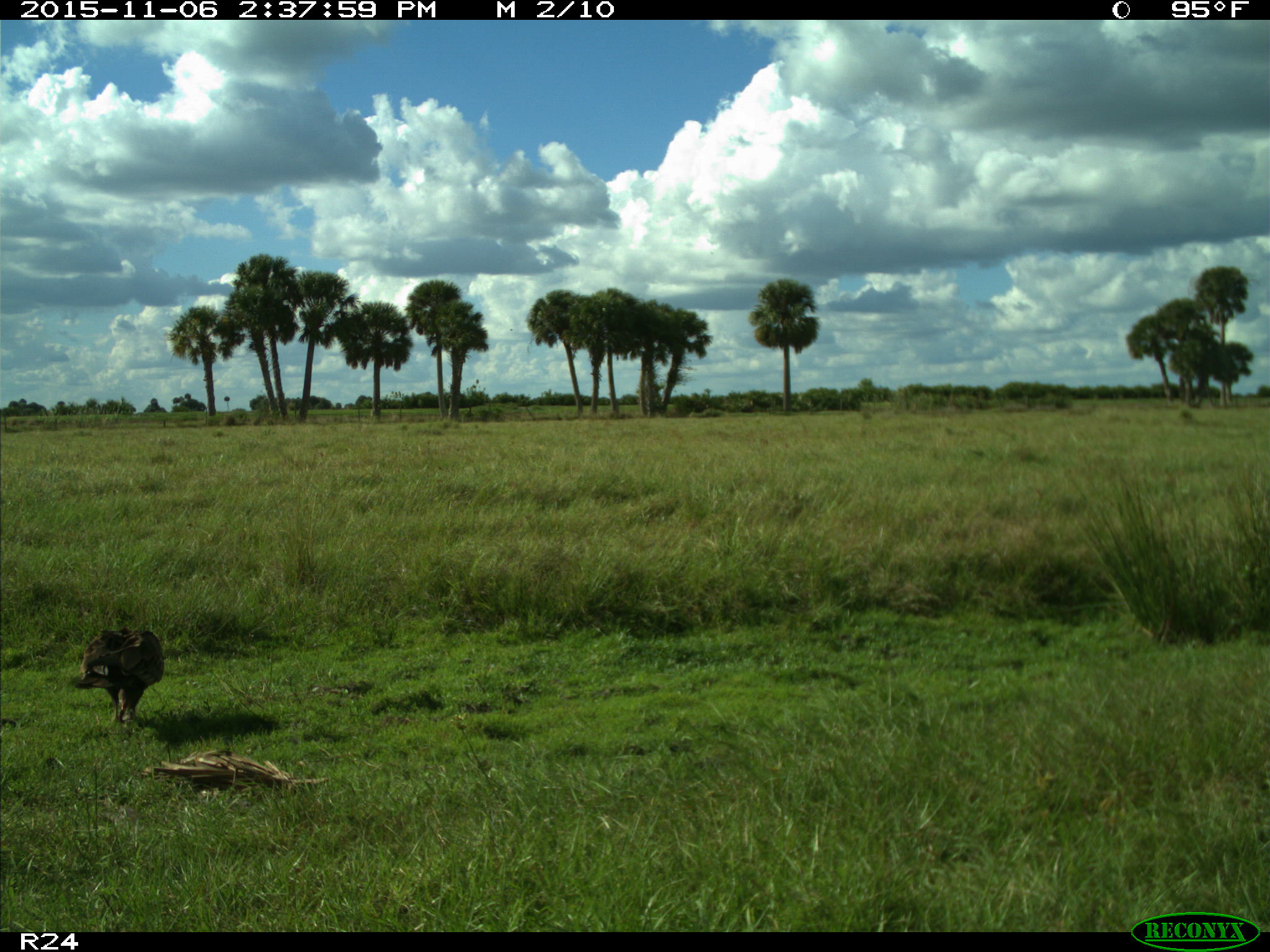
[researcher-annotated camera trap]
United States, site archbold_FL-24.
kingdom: Animalia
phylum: Chordata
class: Aves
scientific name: Aves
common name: birds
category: unidentified bird